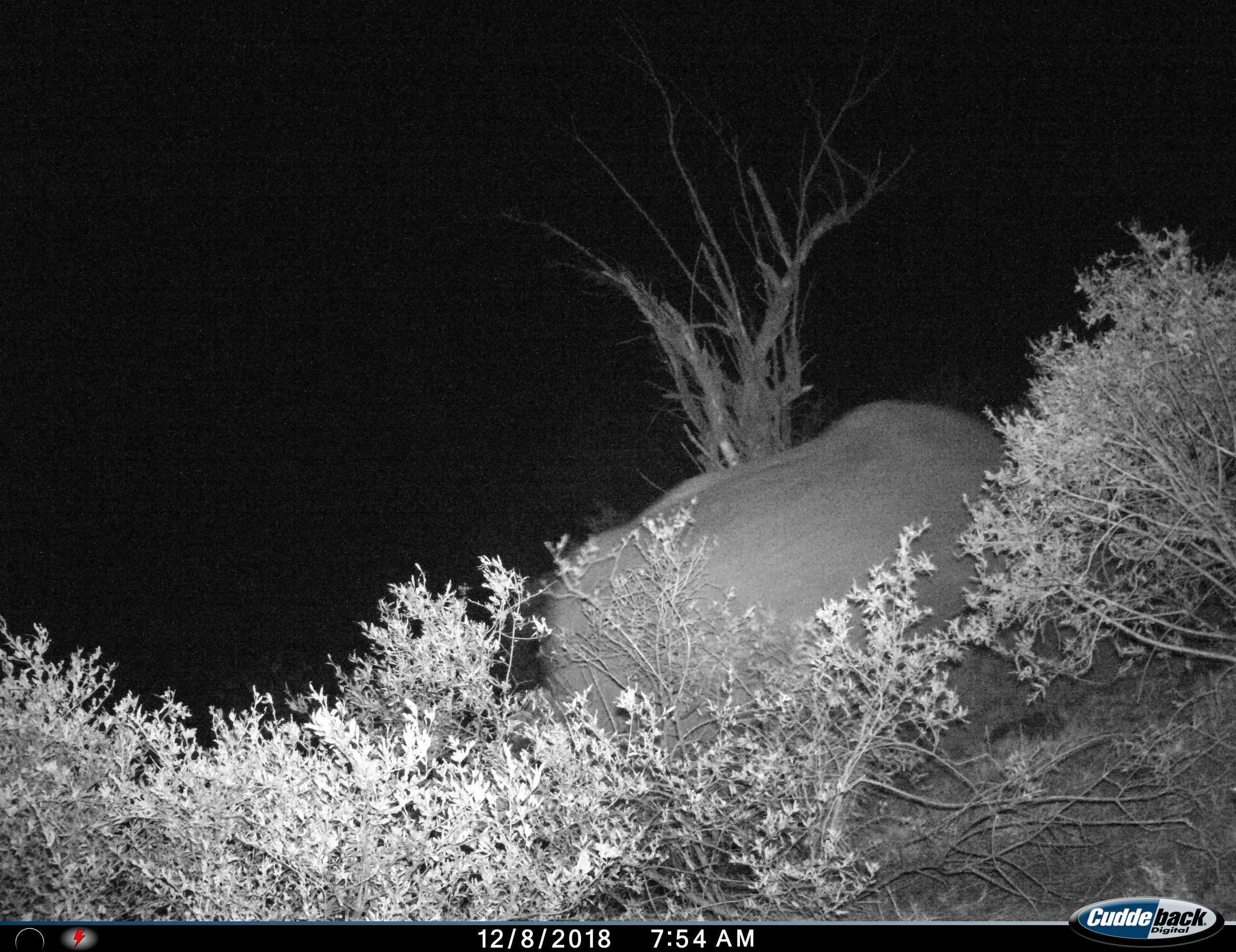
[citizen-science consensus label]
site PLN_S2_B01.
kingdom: Animalia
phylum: Chordata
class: Mammalia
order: Perissodactyla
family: Rhinocerotidae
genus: Ceratotherium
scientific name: Ceratotherium simum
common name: white rhinoceros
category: rhinoceroswhite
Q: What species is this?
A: Rhinoceroswhite (white rhinoceros) (Ceratotherium simum).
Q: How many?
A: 1.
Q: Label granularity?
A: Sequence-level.